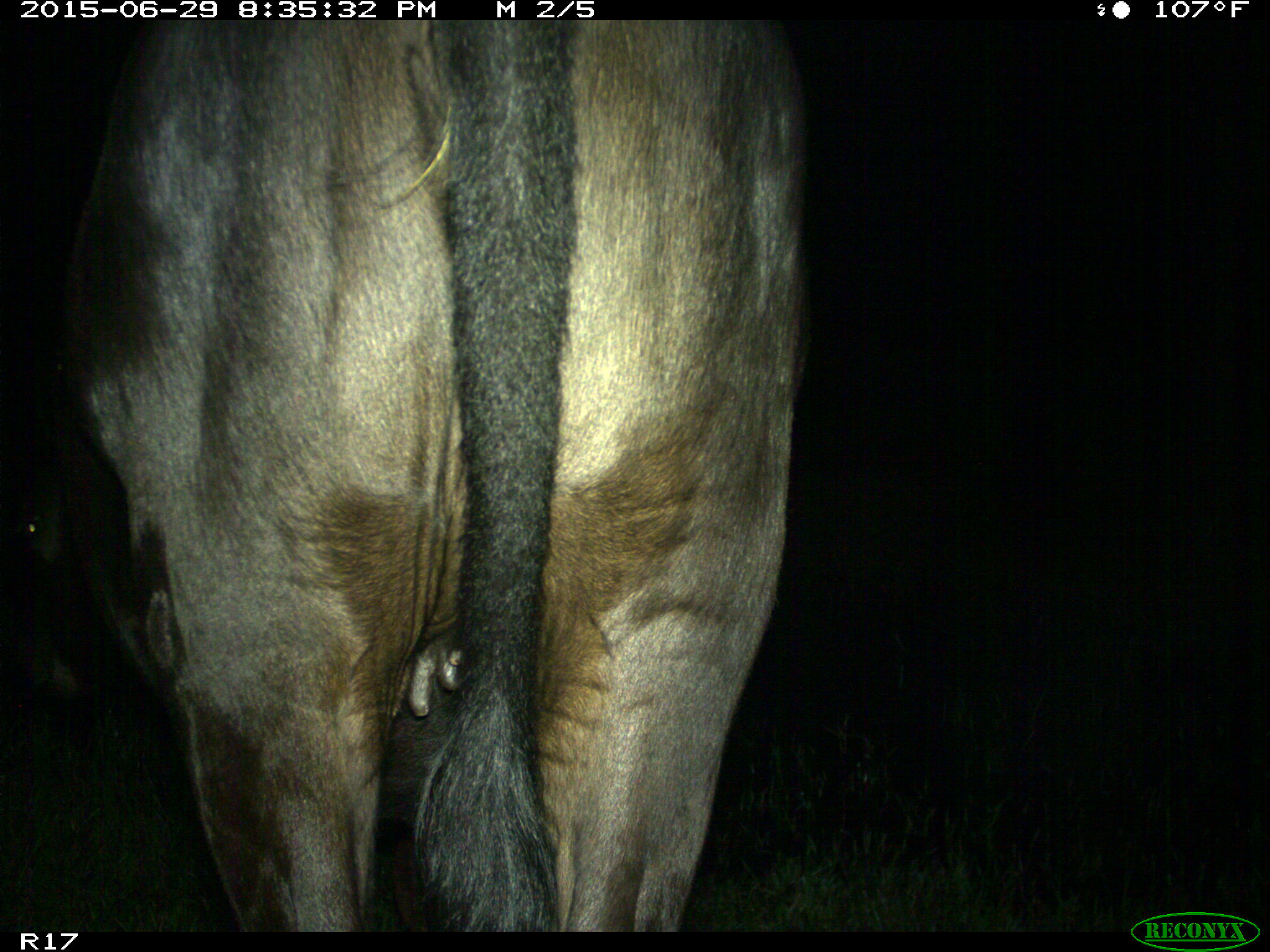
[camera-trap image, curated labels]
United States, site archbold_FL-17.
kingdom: Animalia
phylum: Chordata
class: Mammalia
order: Artiodactyla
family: Bovidae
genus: Bos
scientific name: Bos taurus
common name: domestic cow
Bos taurus (domestic cow).